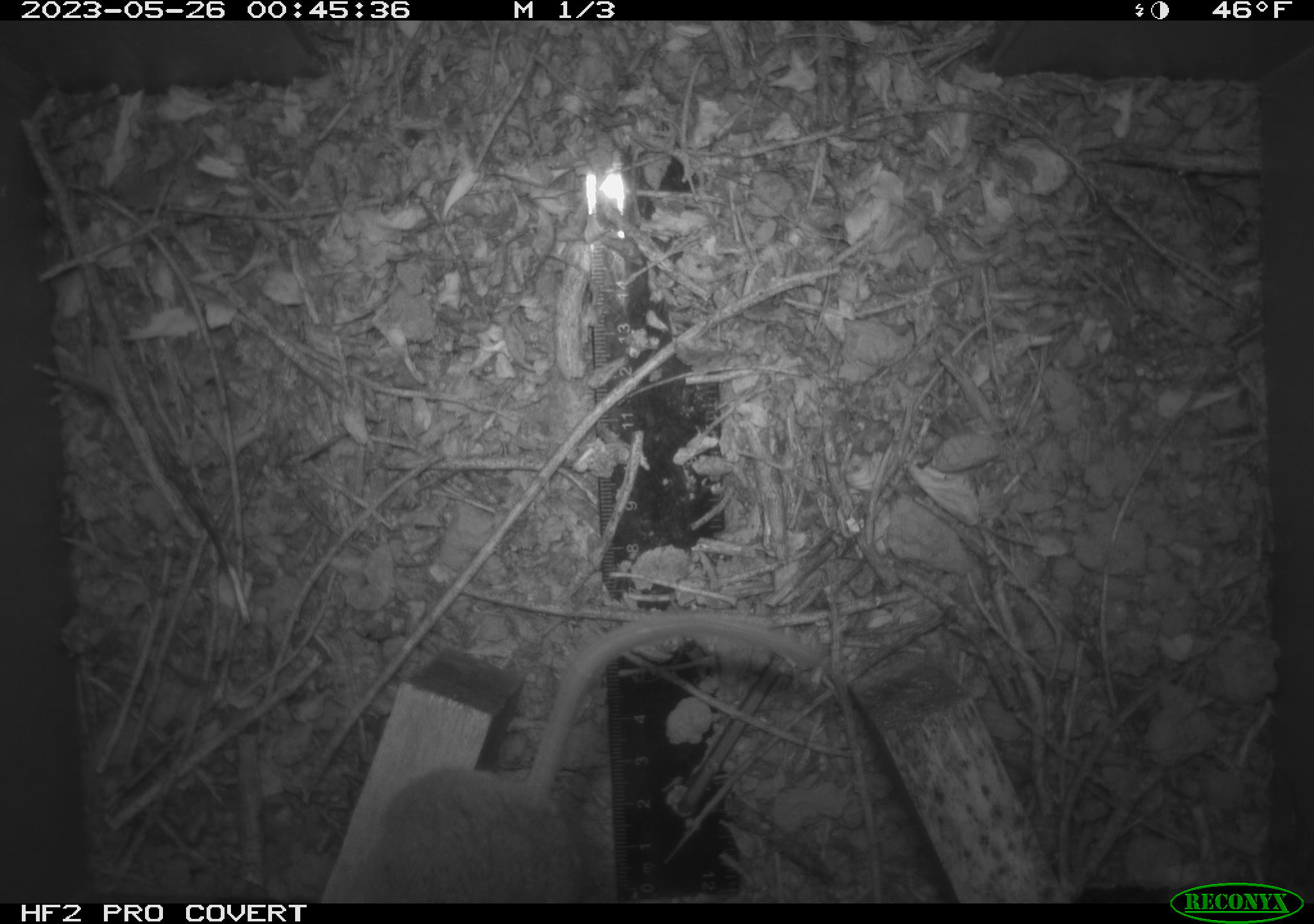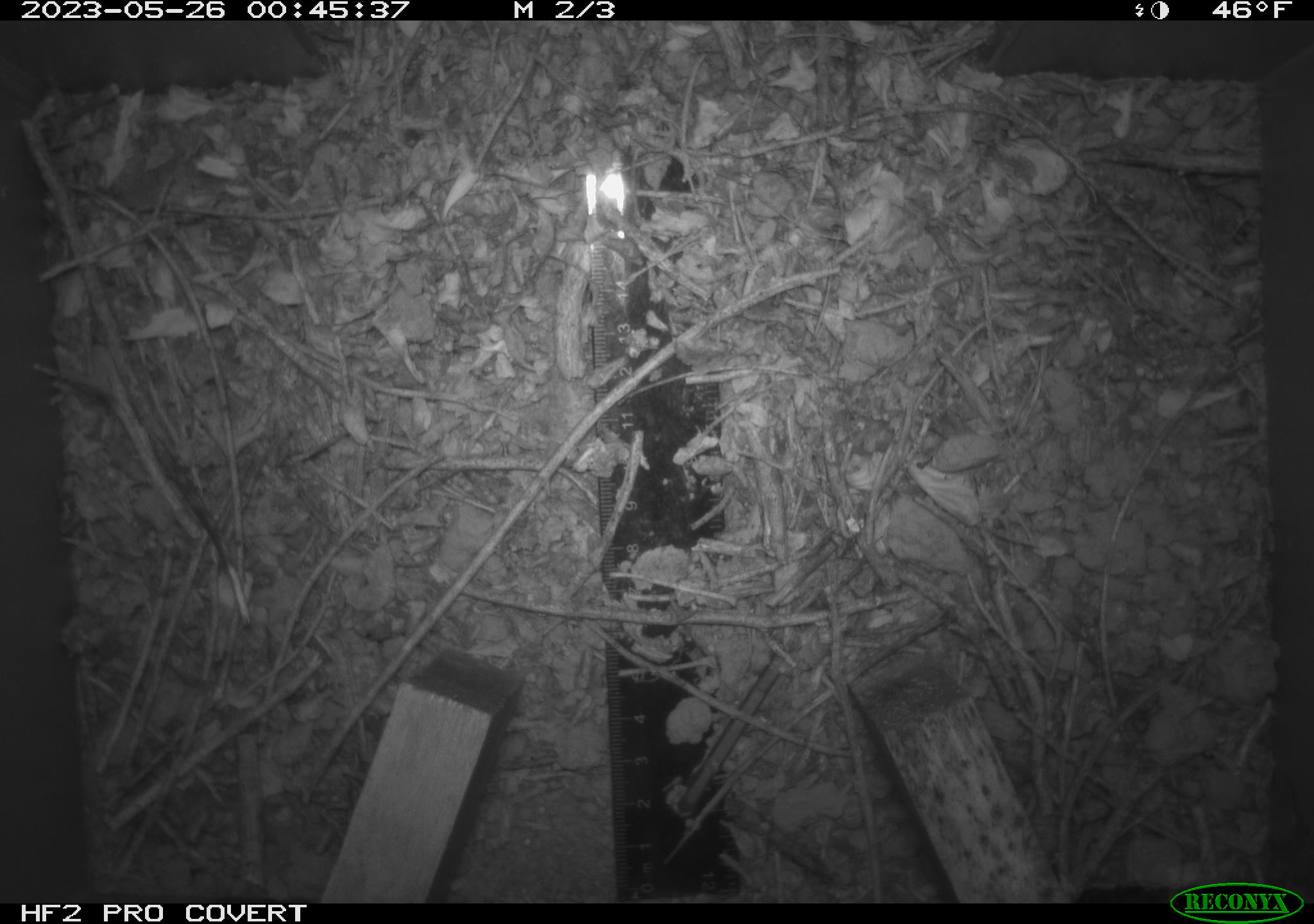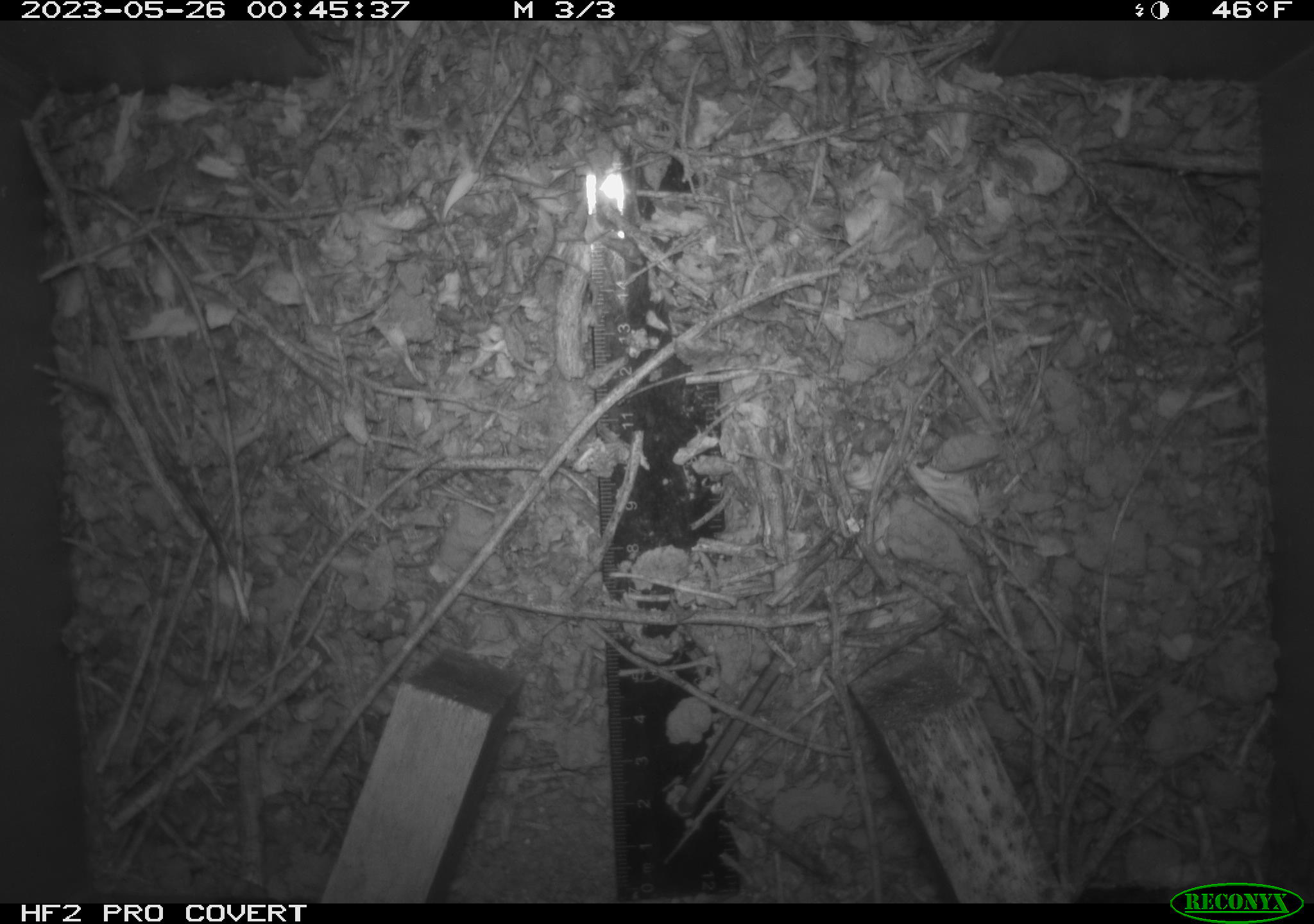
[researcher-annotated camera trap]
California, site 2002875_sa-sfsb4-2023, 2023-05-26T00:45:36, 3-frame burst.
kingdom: Animalia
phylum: Chordata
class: Mammalia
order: Rodentia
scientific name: Rodentia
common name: mouse species